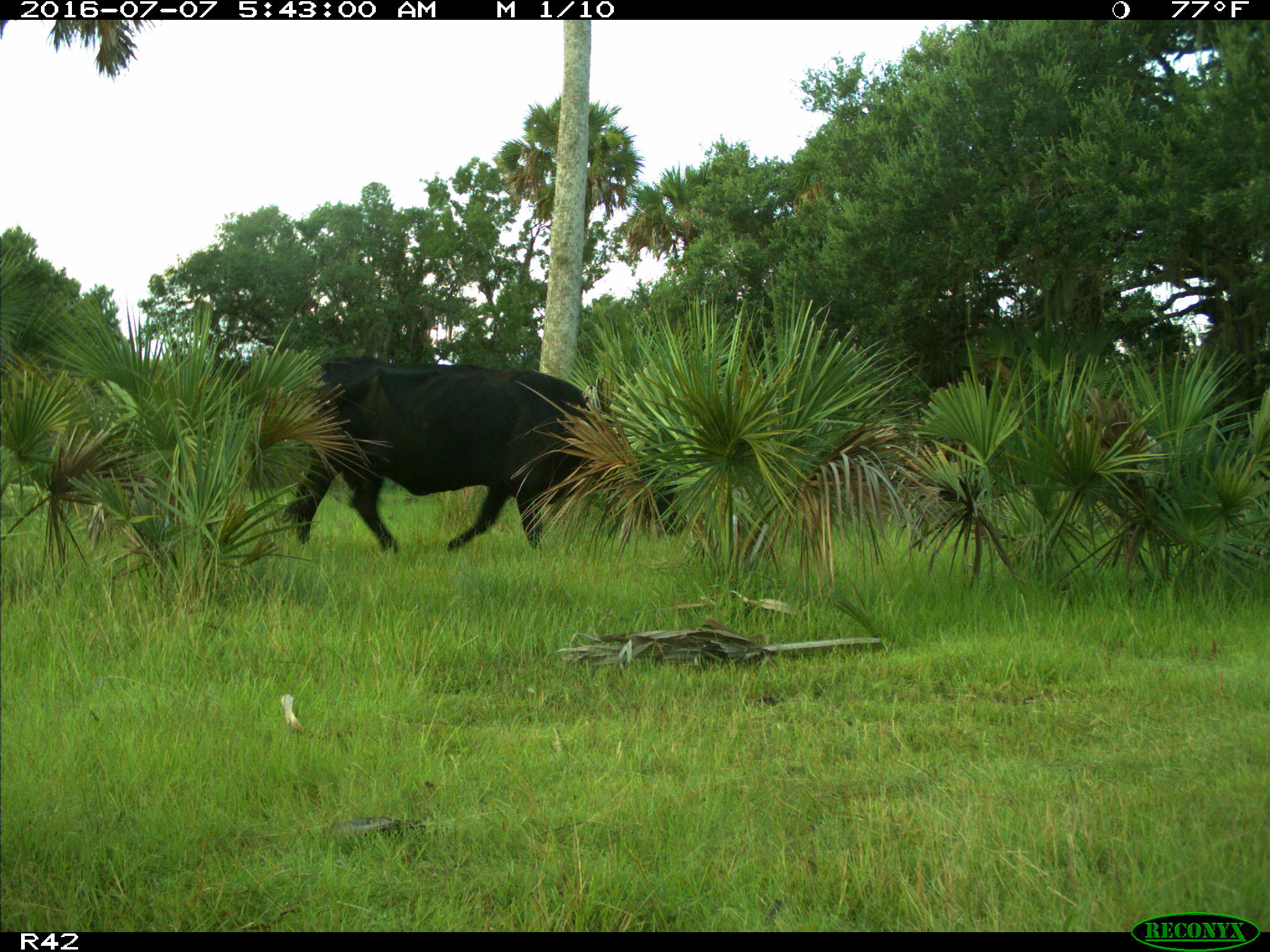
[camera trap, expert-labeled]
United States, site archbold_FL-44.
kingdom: Animalia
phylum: Chordata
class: Mammalia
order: Artiodactyla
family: Bovidae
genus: Bos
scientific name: Bos taurus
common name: domestic cow